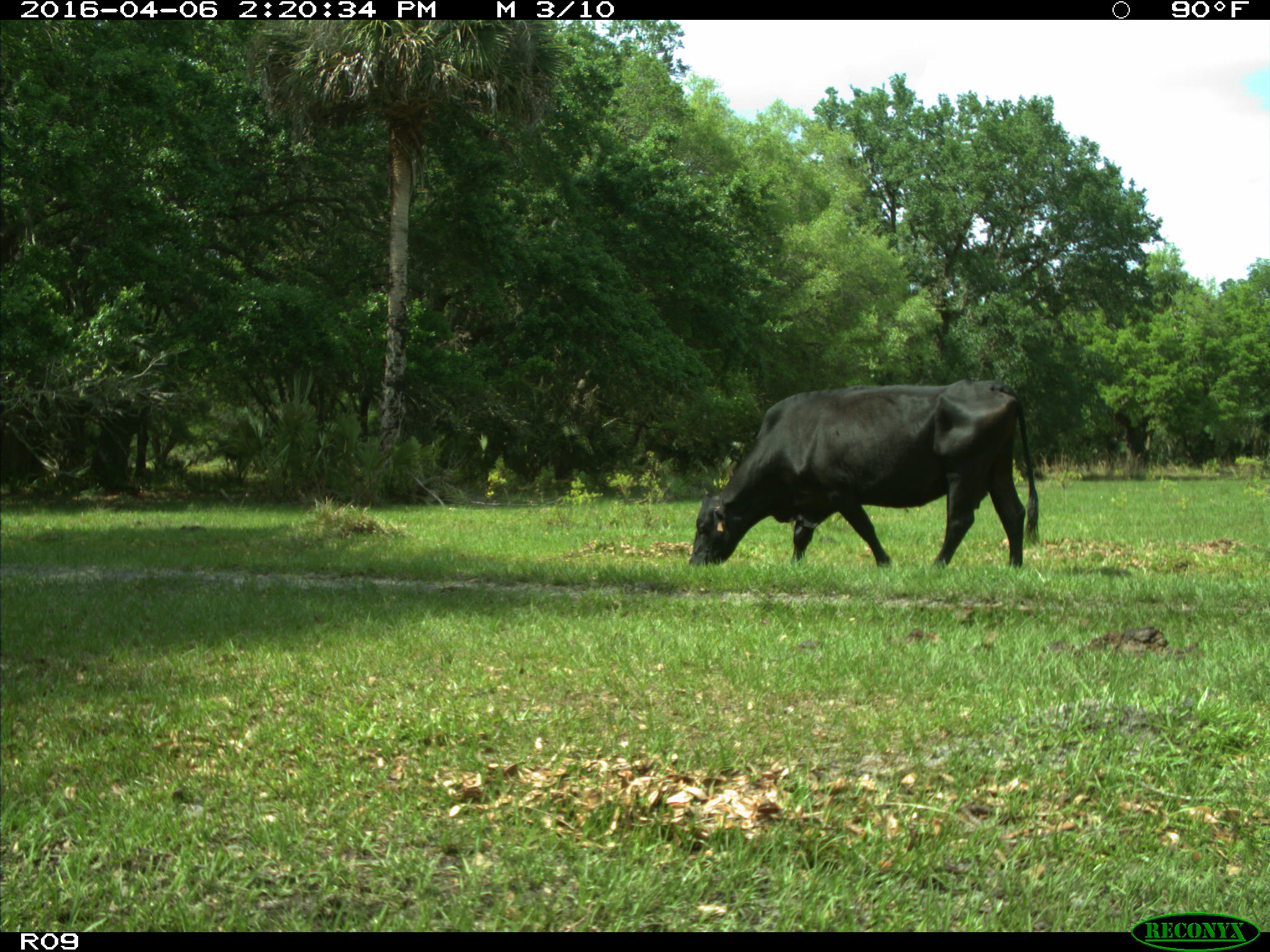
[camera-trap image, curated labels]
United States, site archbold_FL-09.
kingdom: Animalia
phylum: Chordata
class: Mammalia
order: Artiodactyla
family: Bovidae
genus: Bos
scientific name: Bos taurus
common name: domestic cow